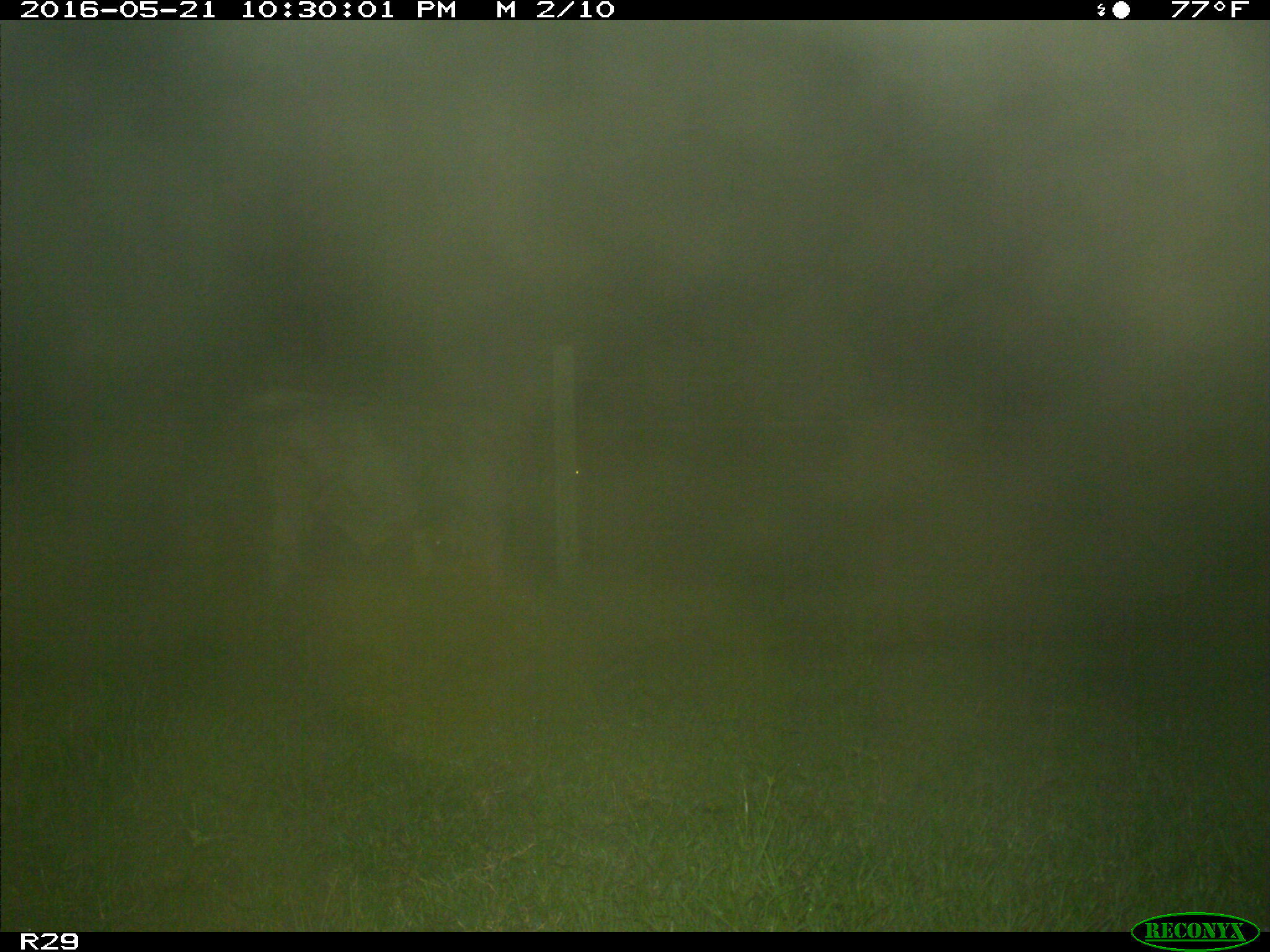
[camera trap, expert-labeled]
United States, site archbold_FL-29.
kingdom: Animalia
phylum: Chordata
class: Mammalia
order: Artiodactyla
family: Bovidae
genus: Bos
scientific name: Bos taurus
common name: domestic cow